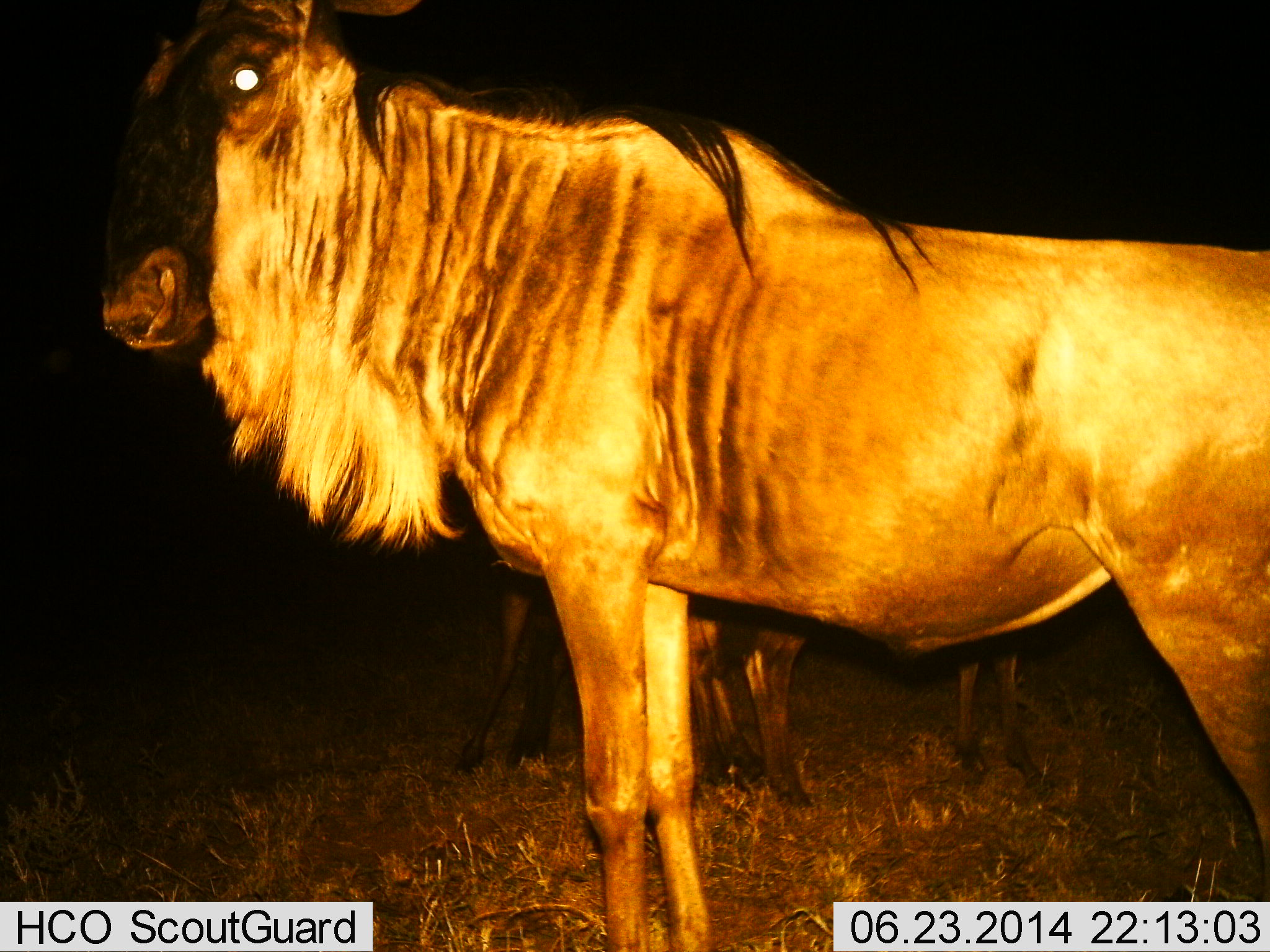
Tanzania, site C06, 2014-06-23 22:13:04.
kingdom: Animalia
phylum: Chordata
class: Mammalia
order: Artiodactyla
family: Bovidae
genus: Connochaetes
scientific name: Connochaetes taurinus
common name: blue wildebeest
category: wildebeest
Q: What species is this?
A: Wildebeest (blue wildebeest) (Connochaetes taurinus).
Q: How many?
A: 3.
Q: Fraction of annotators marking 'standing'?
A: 100%.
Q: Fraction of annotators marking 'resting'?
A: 0%.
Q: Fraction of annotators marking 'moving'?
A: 0%.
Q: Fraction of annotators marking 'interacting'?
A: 0%.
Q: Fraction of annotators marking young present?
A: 20%.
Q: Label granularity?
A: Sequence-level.